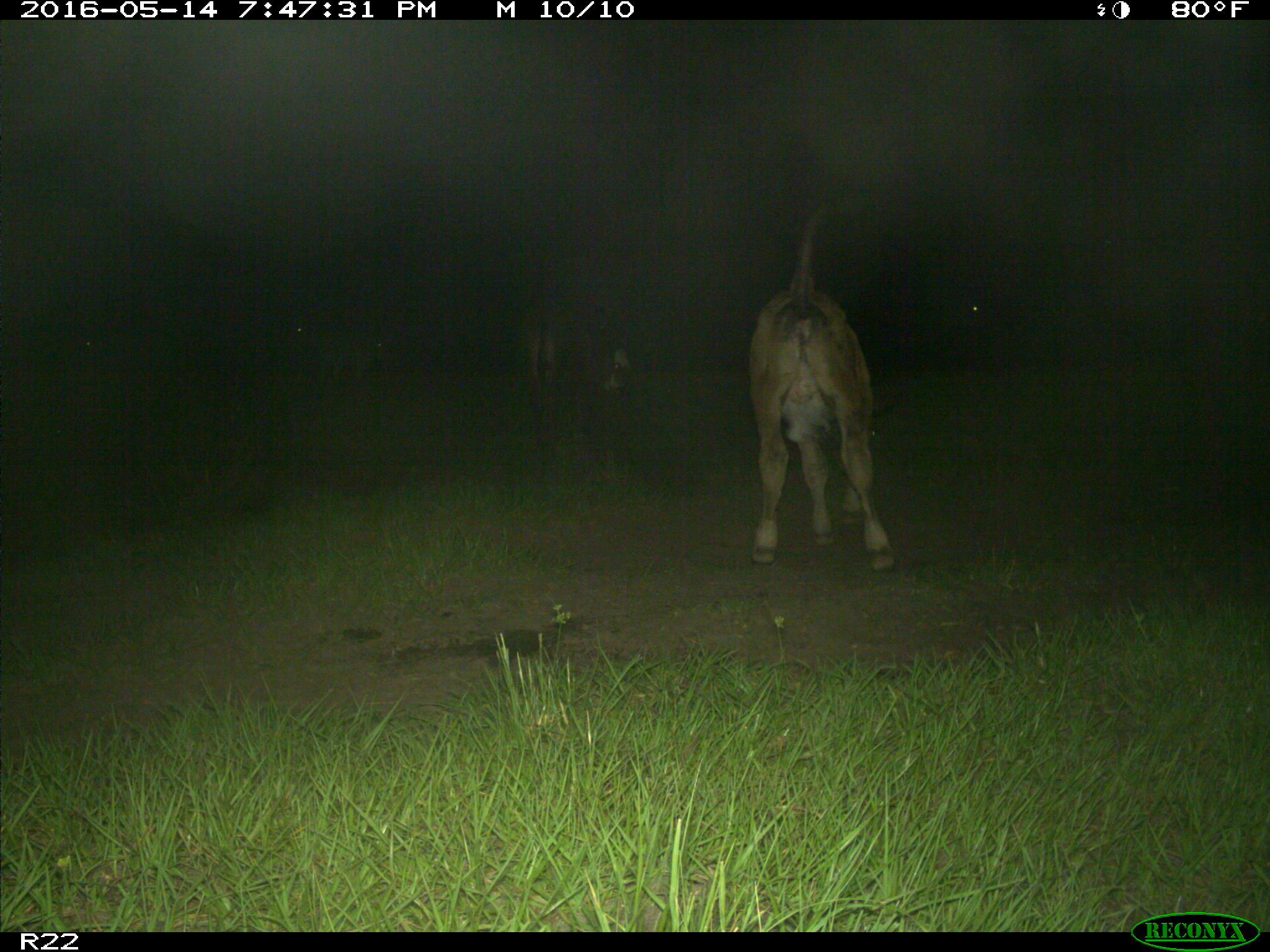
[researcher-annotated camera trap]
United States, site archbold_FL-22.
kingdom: Animalia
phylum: Chordata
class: Mammalia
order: Artiodactyla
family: Bovidae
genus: Bos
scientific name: Bos taurus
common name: domestic cow